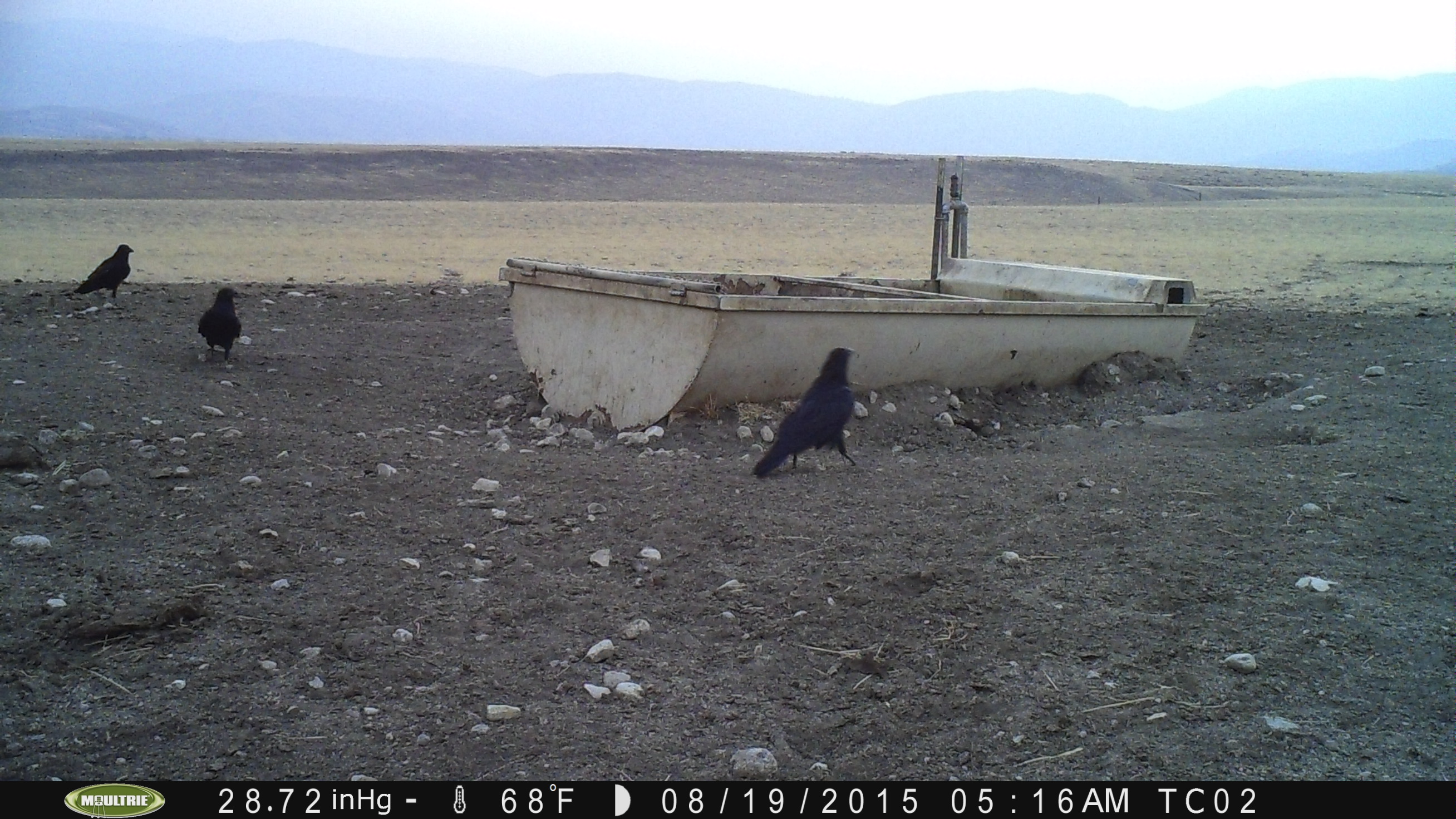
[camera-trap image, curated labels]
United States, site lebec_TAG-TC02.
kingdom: Animalia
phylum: Chordata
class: Aves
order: Passeriformes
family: Corvidae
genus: Corvus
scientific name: Corvus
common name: crows and ravens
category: unidentified corvus